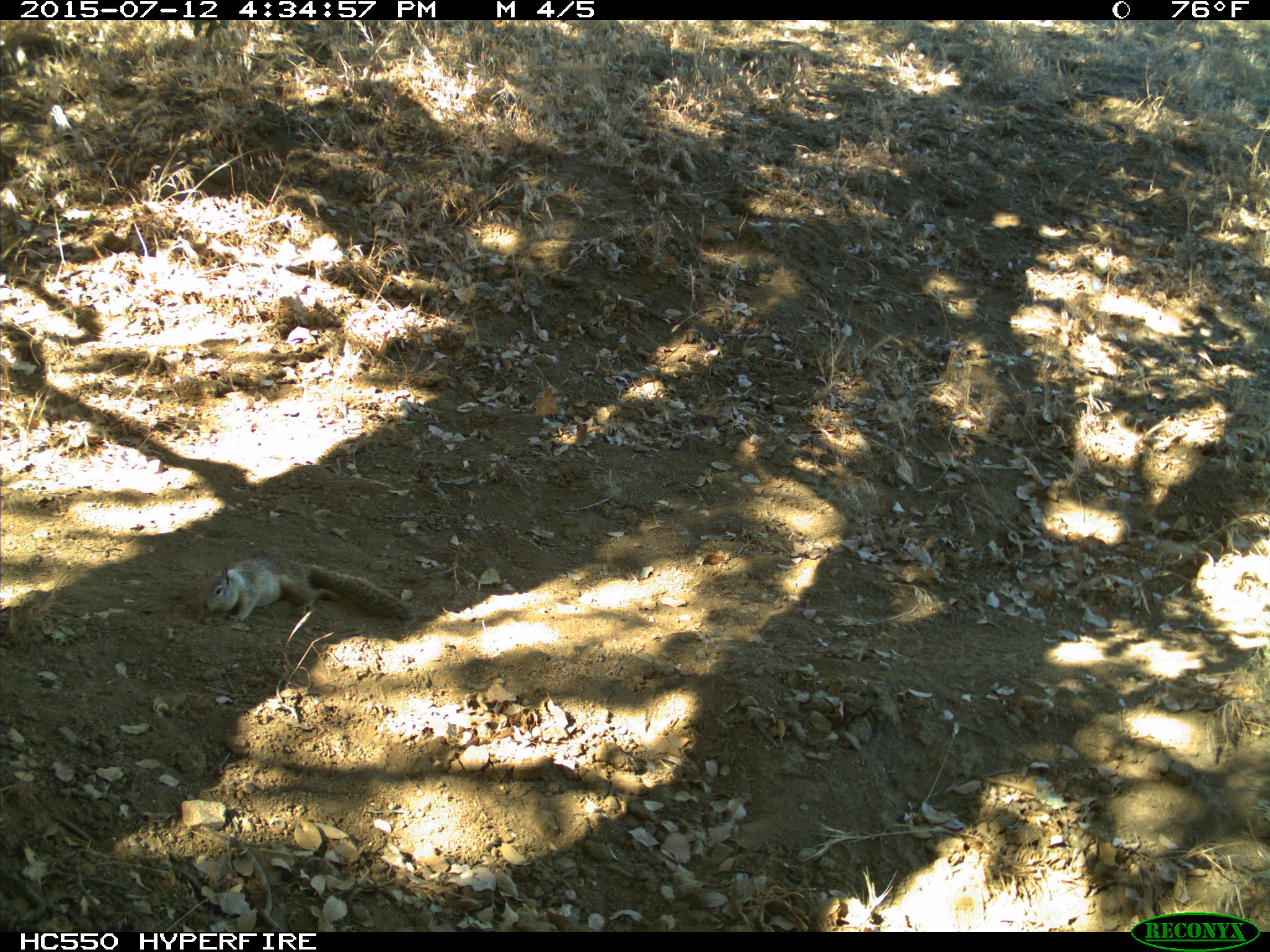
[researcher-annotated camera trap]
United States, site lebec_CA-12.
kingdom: Animalia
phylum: Chordata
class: Mammalia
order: Rodentia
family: Sciuridae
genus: Otospermophilus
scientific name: Otospermophilus beecheyi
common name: california ground squirrel